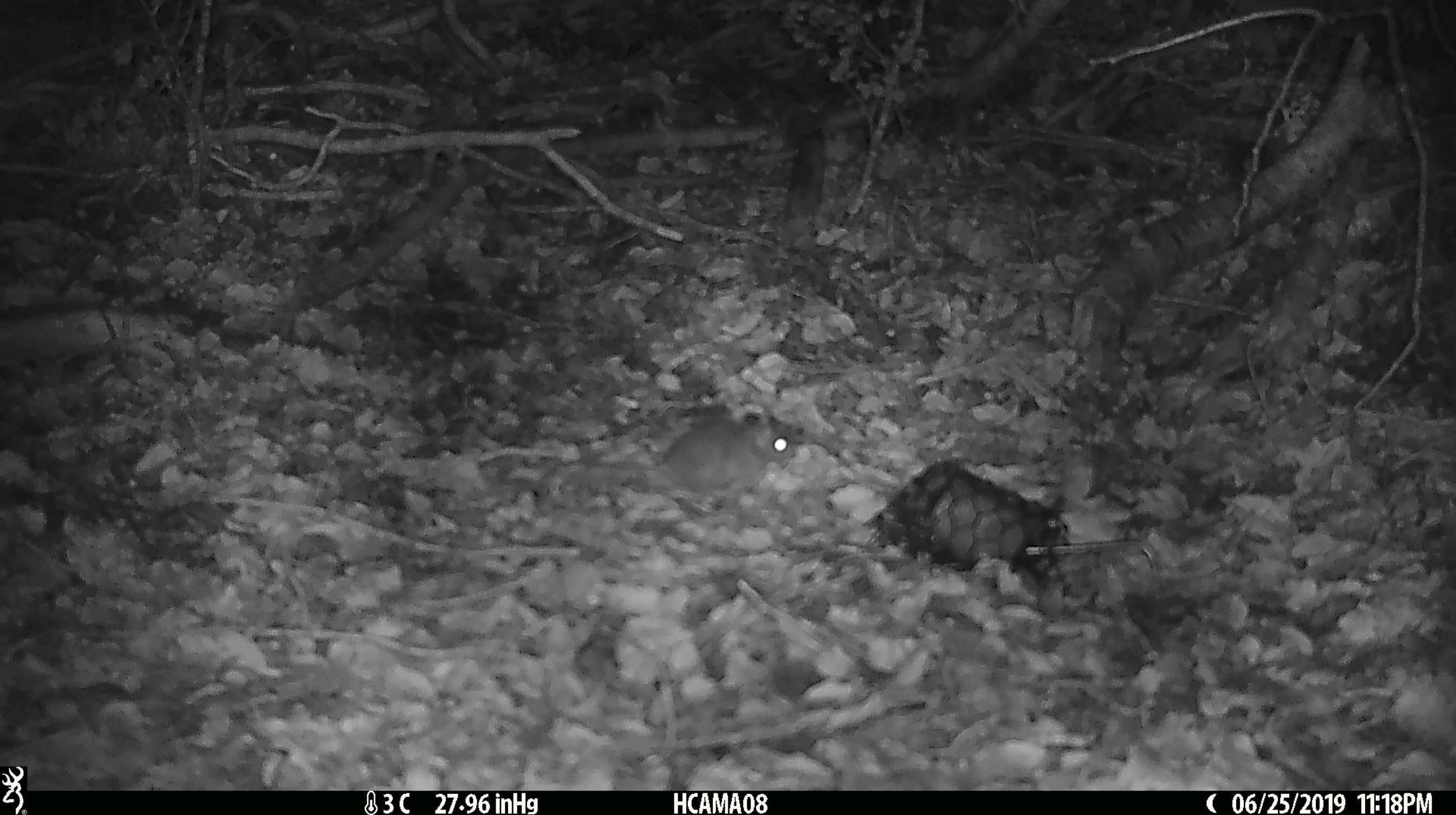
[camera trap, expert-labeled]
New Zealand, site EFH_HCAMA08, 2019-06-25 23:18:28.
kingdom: Animalia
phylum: Chordata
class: Mammalia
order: Rodentia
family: Muridae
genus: Mus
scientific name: Mus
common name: mouse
Mouse (Mus).